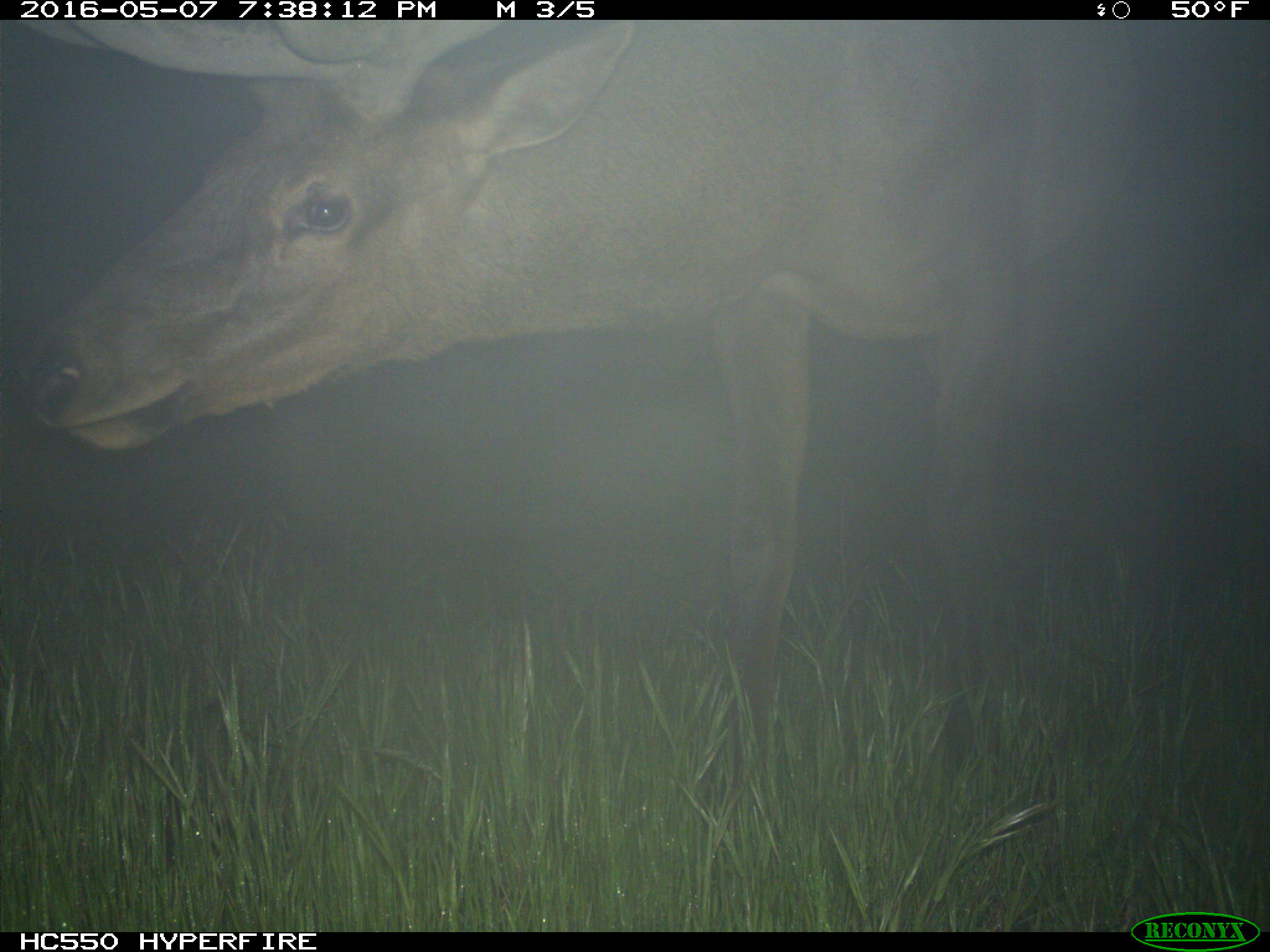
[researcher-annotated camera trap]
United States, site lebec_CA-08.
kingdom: Animalia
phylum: Chordata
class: Mammalia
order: Artiodactyla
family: Cervidae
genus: Cervus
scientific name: Cervus canadensis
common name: elk